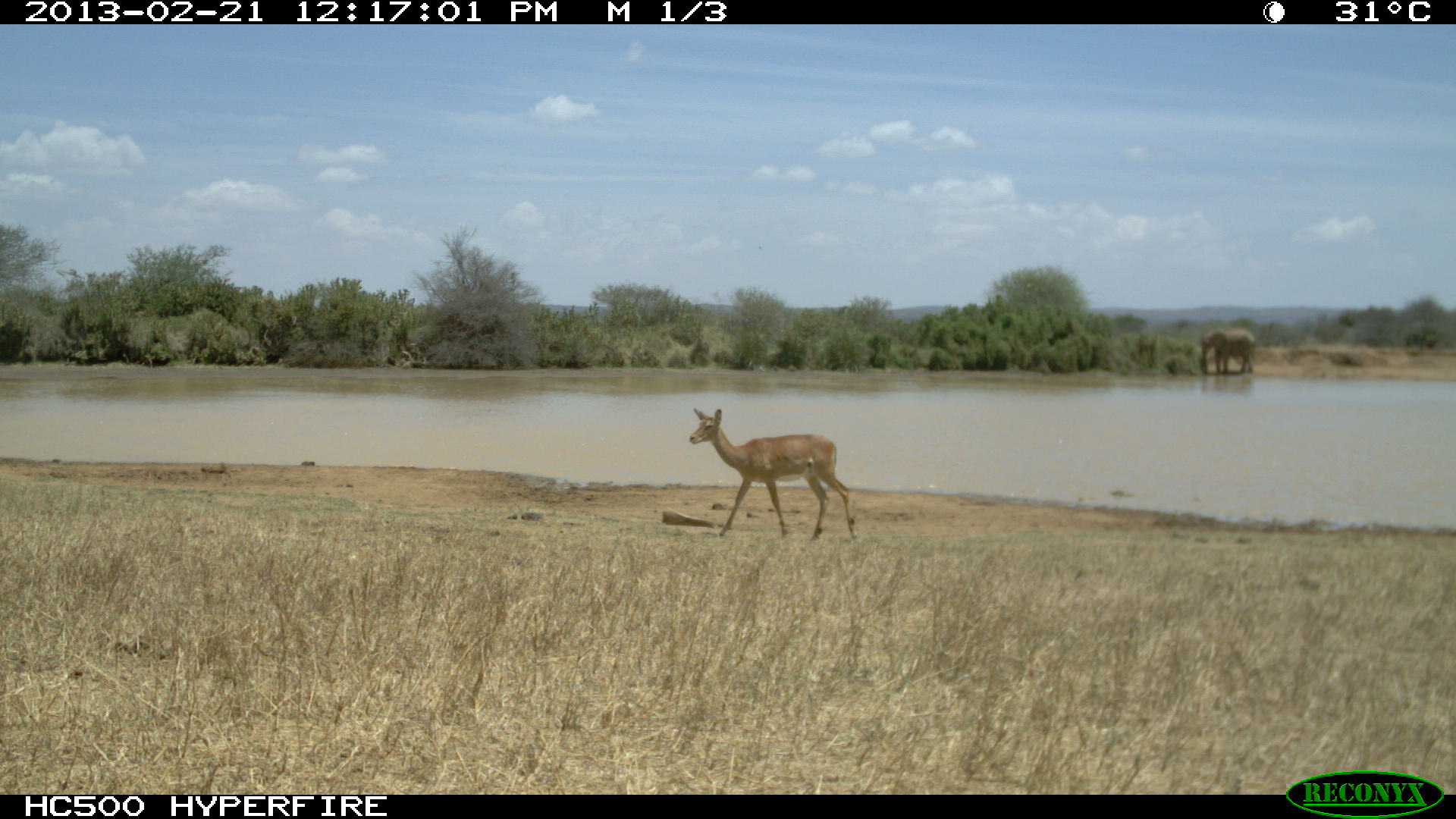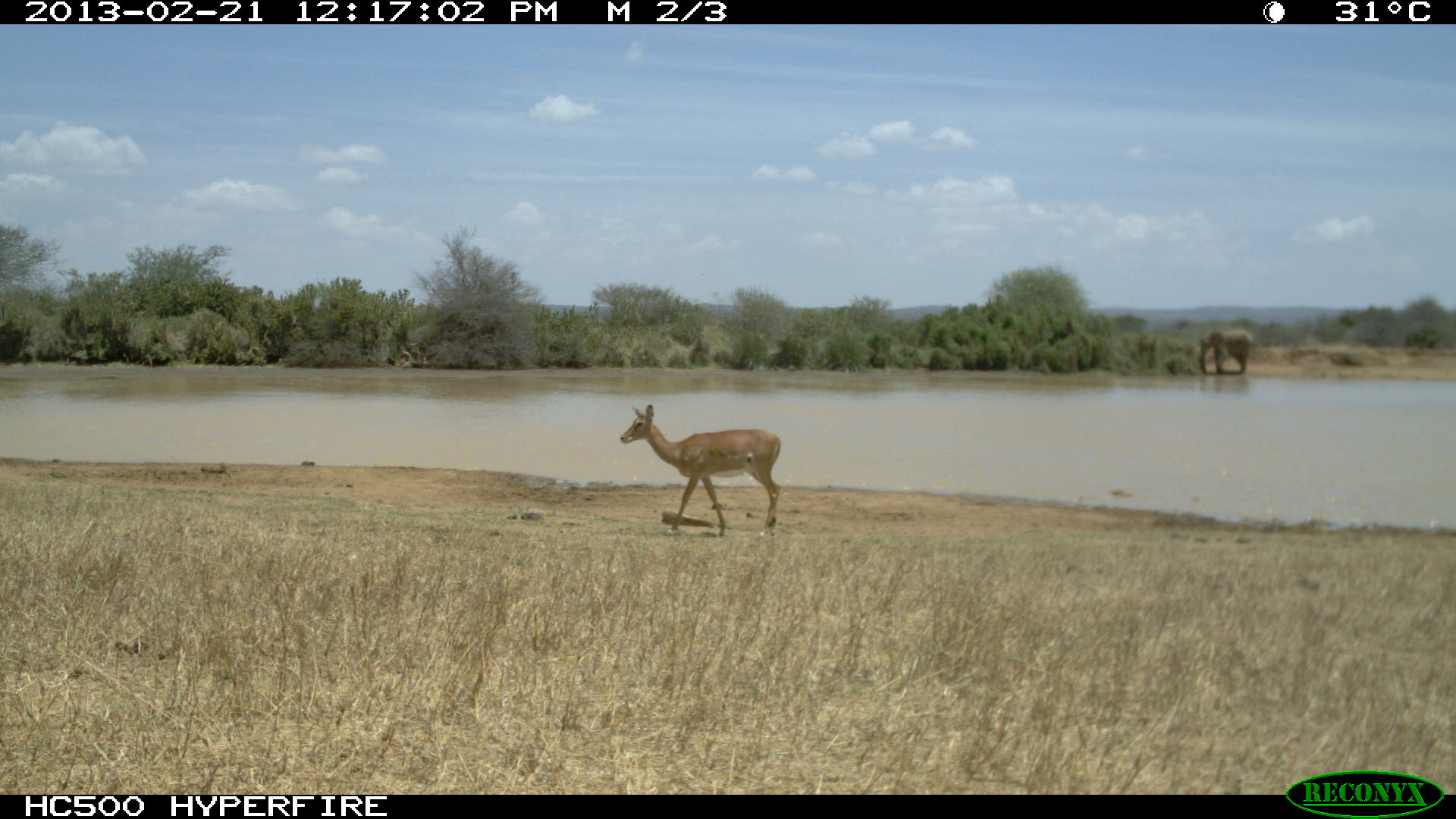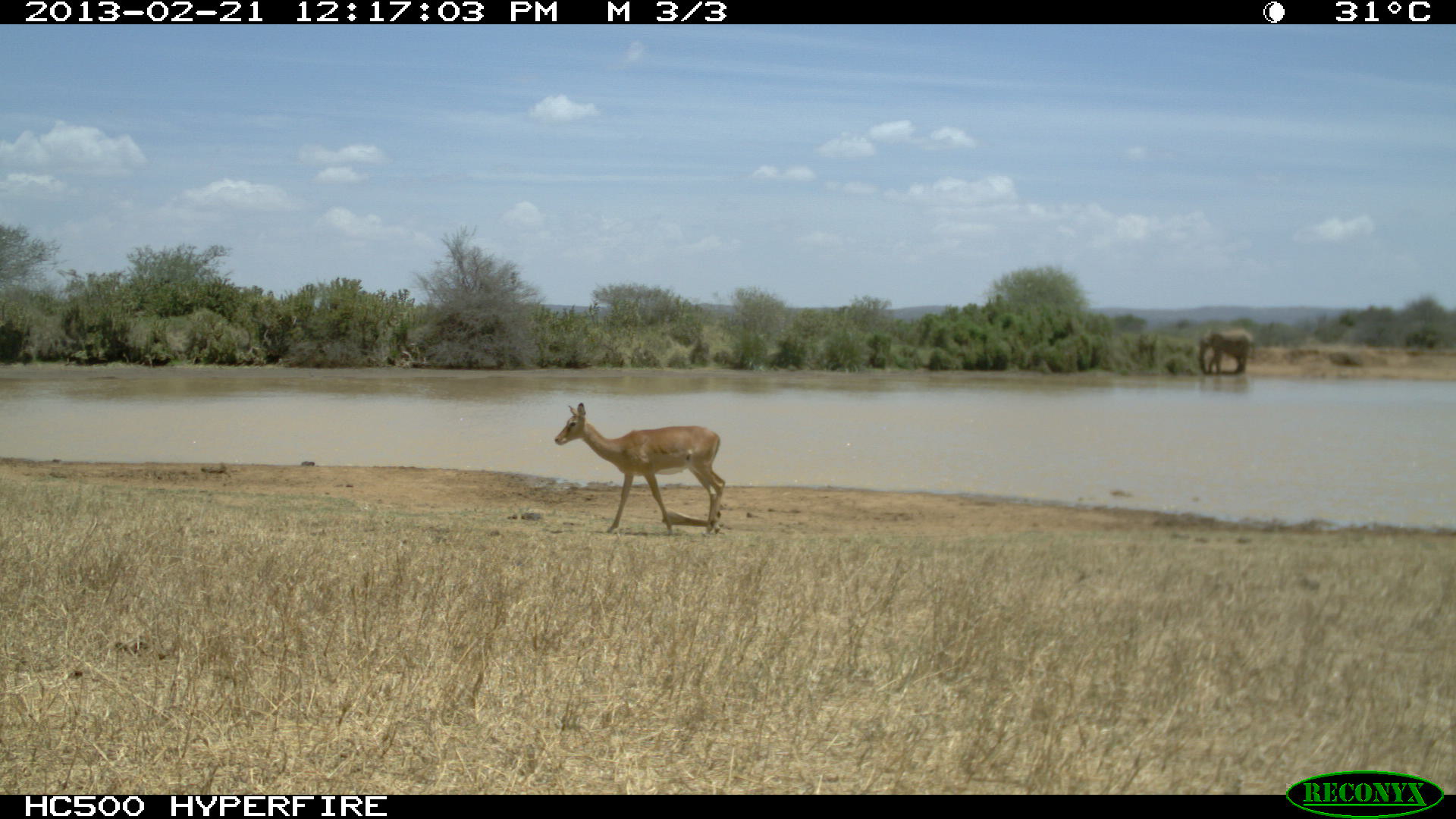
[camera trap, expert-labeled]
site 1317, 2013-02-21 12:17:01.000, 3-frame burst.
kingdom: Animalia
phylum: Chordata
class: Mammalia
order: Artiodactyla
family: Bovidae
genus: Aepyceros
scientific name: Aepyceros melampus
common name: impala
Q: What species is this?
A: Aepyceros melampus (impala).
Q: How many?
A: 1.